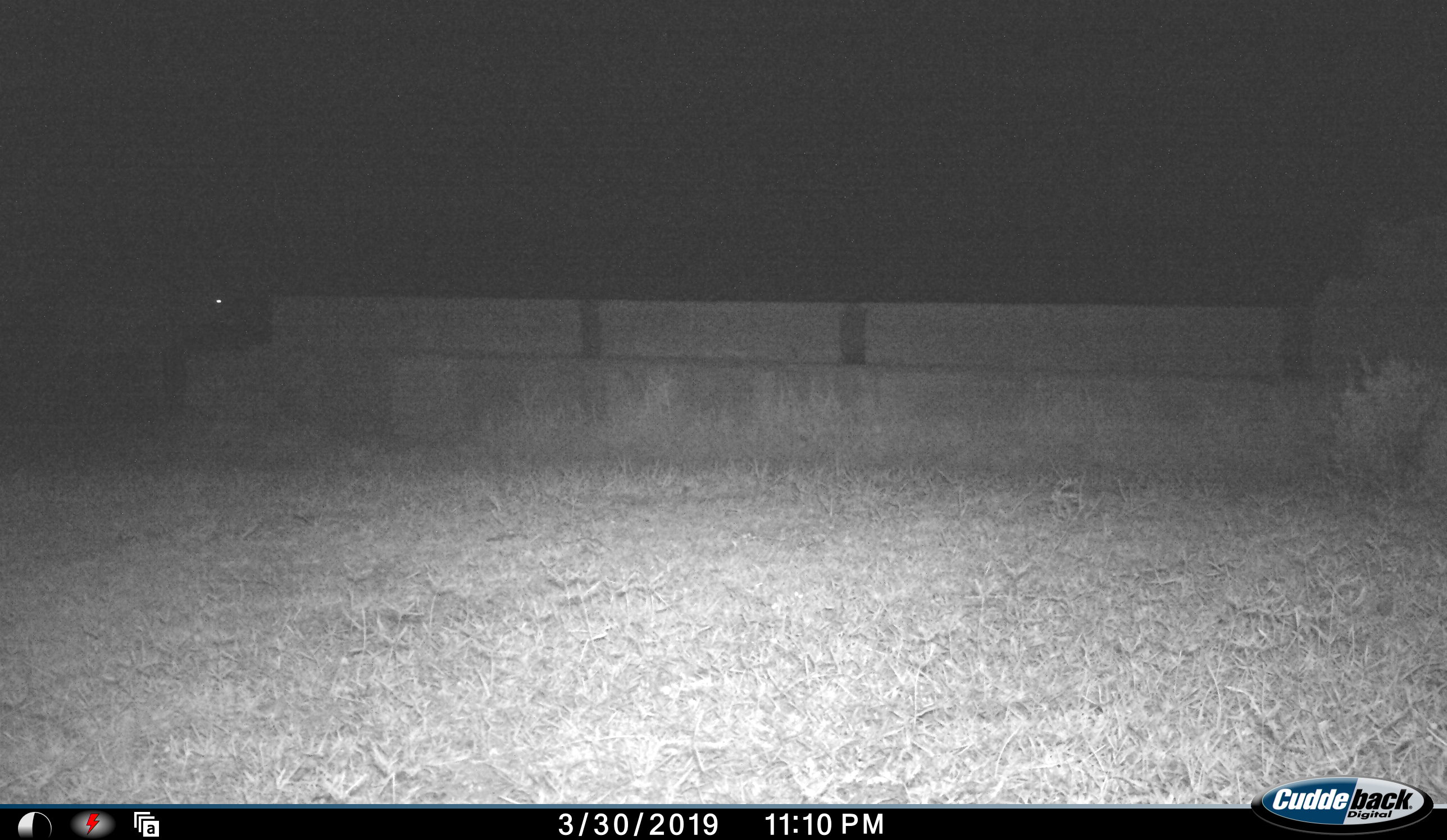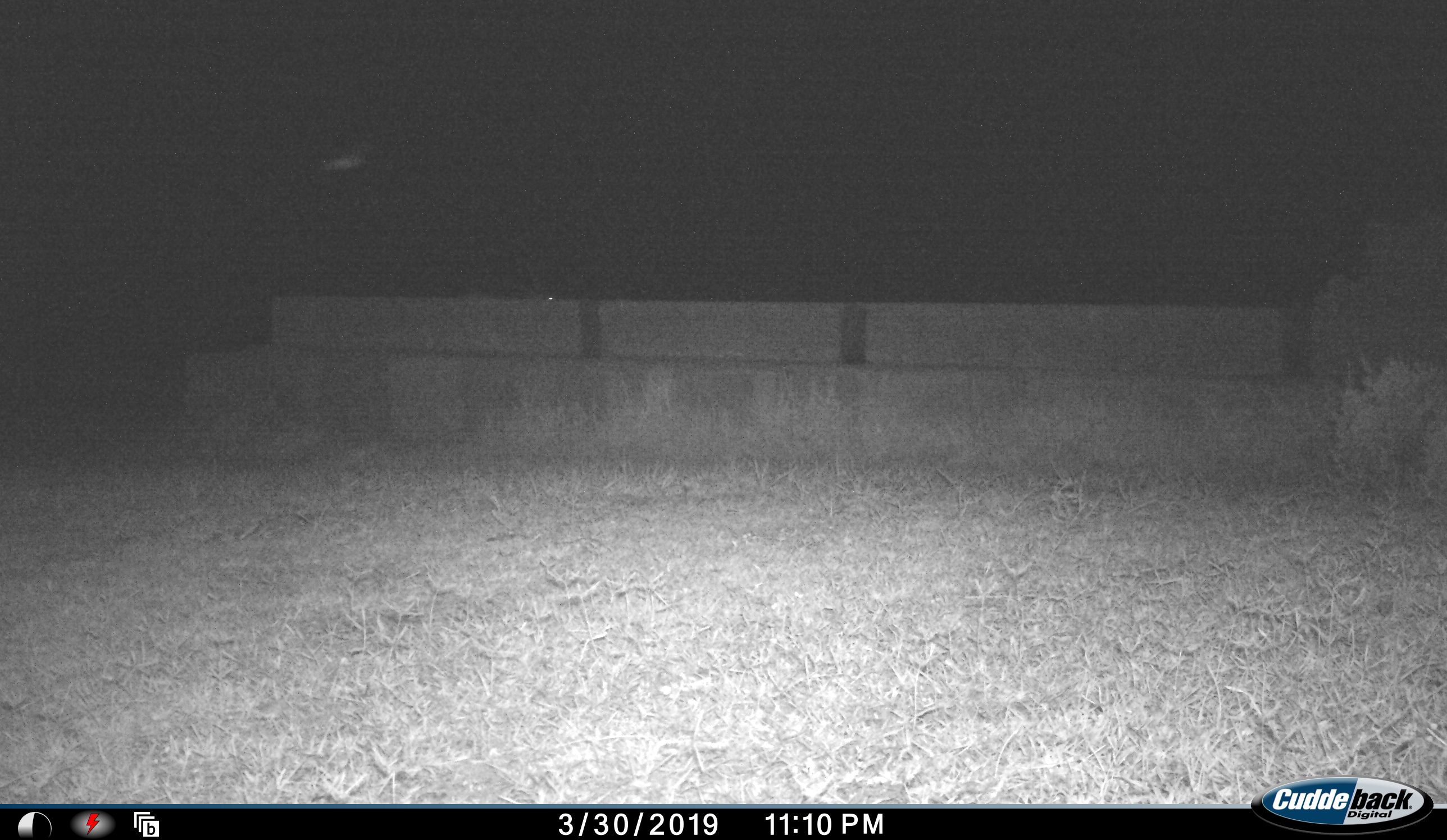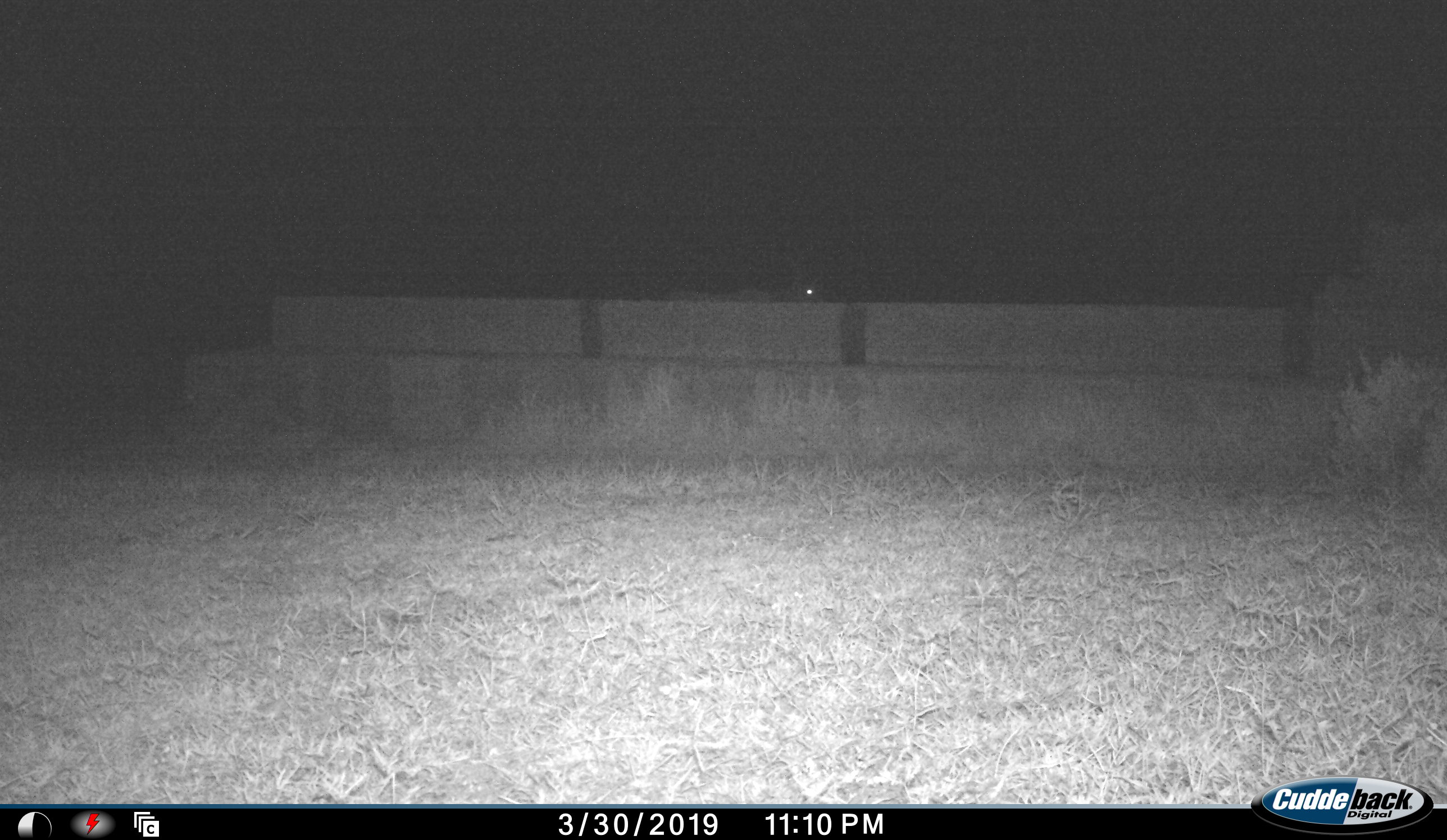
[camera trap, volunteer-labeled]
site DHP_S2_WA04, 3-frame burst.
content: unidentified animal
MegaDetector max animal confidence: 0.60